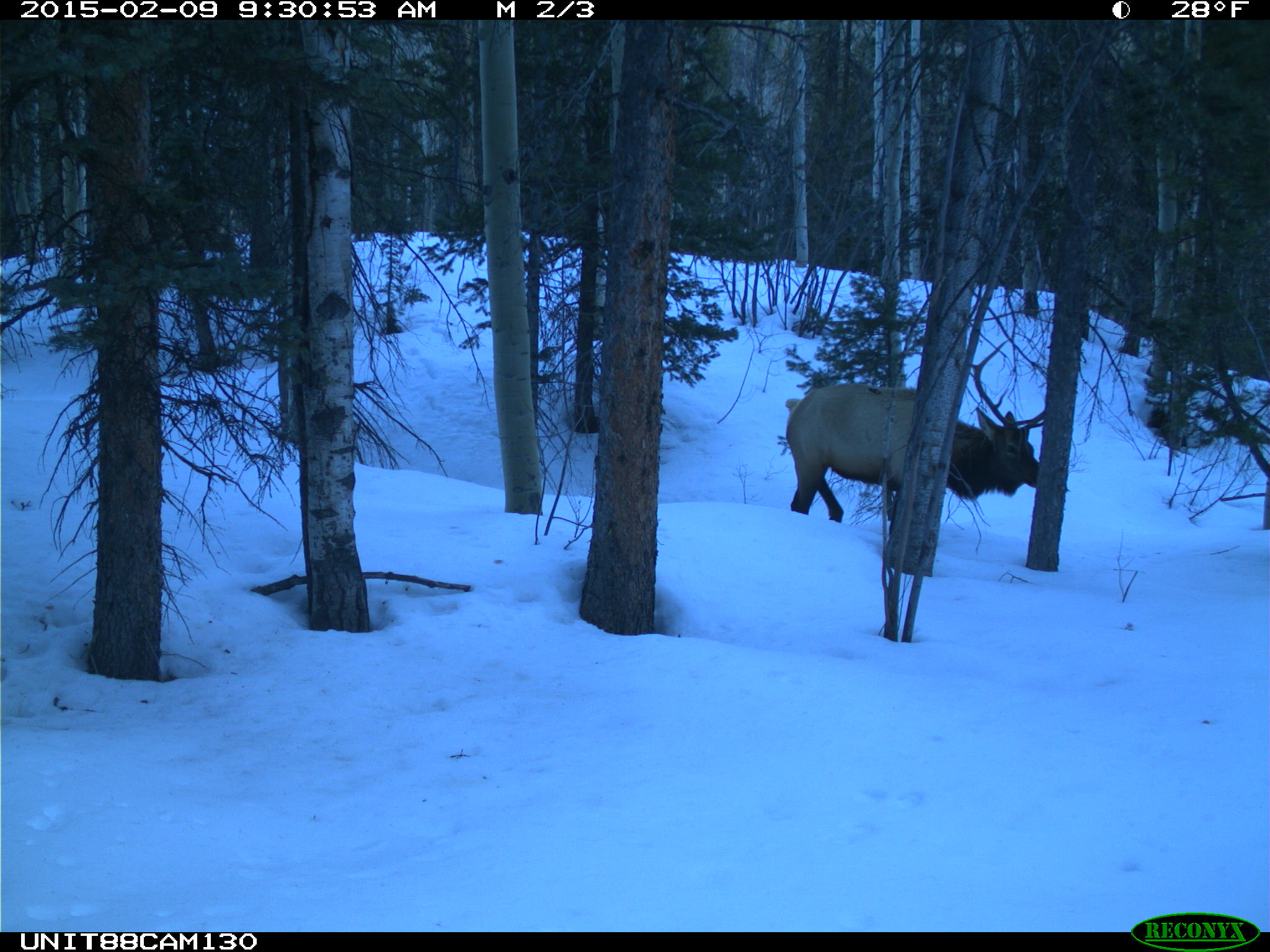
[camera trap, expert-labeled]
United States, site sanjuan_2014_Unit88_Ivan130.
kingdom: Animalia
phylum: Chordata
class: Mammalia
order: Artiodactyla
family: Cervidae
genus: Cervus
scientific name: Cervus elaphus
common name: red deer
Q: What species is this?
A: Cervus elaphus (red deer).